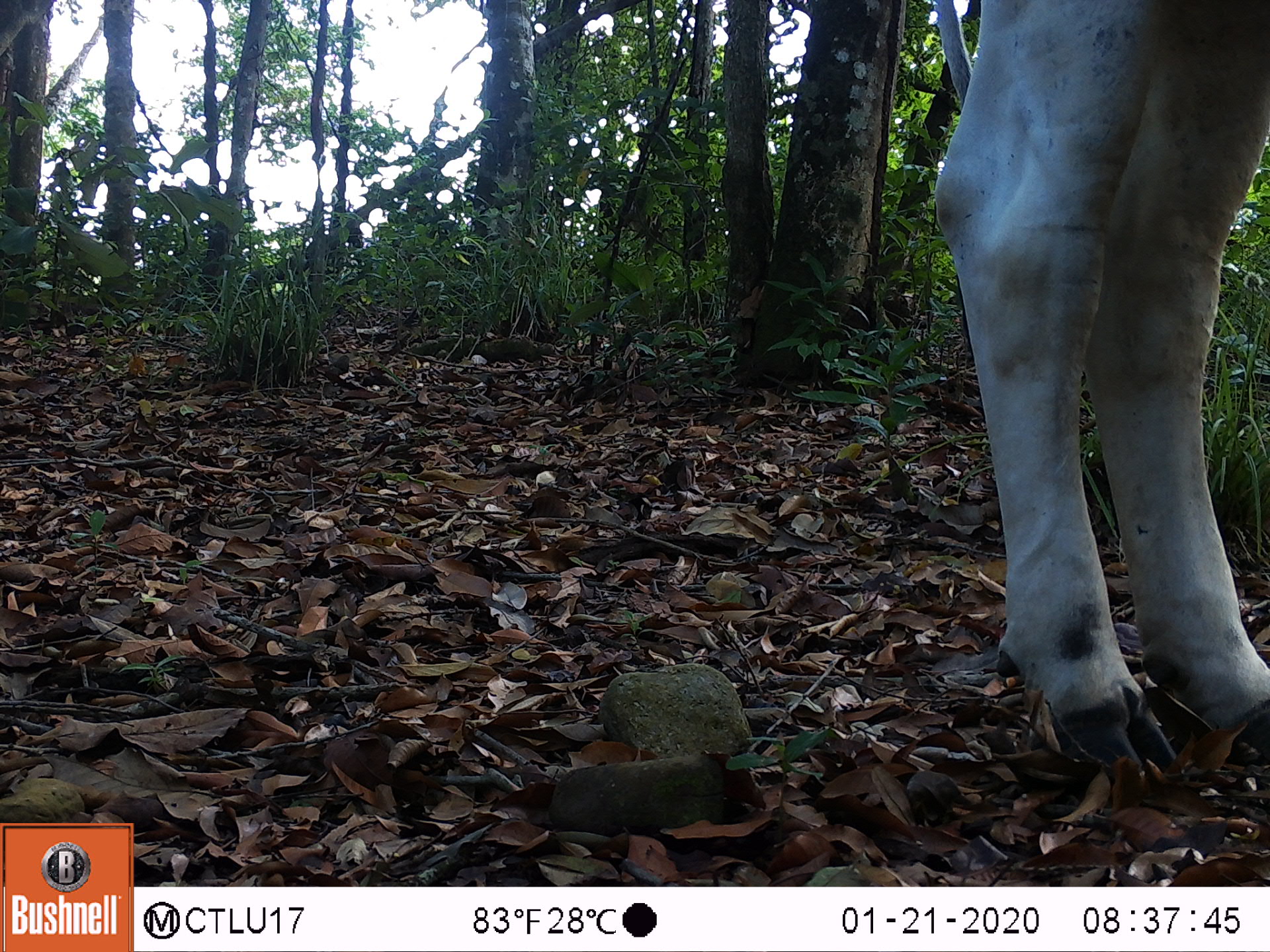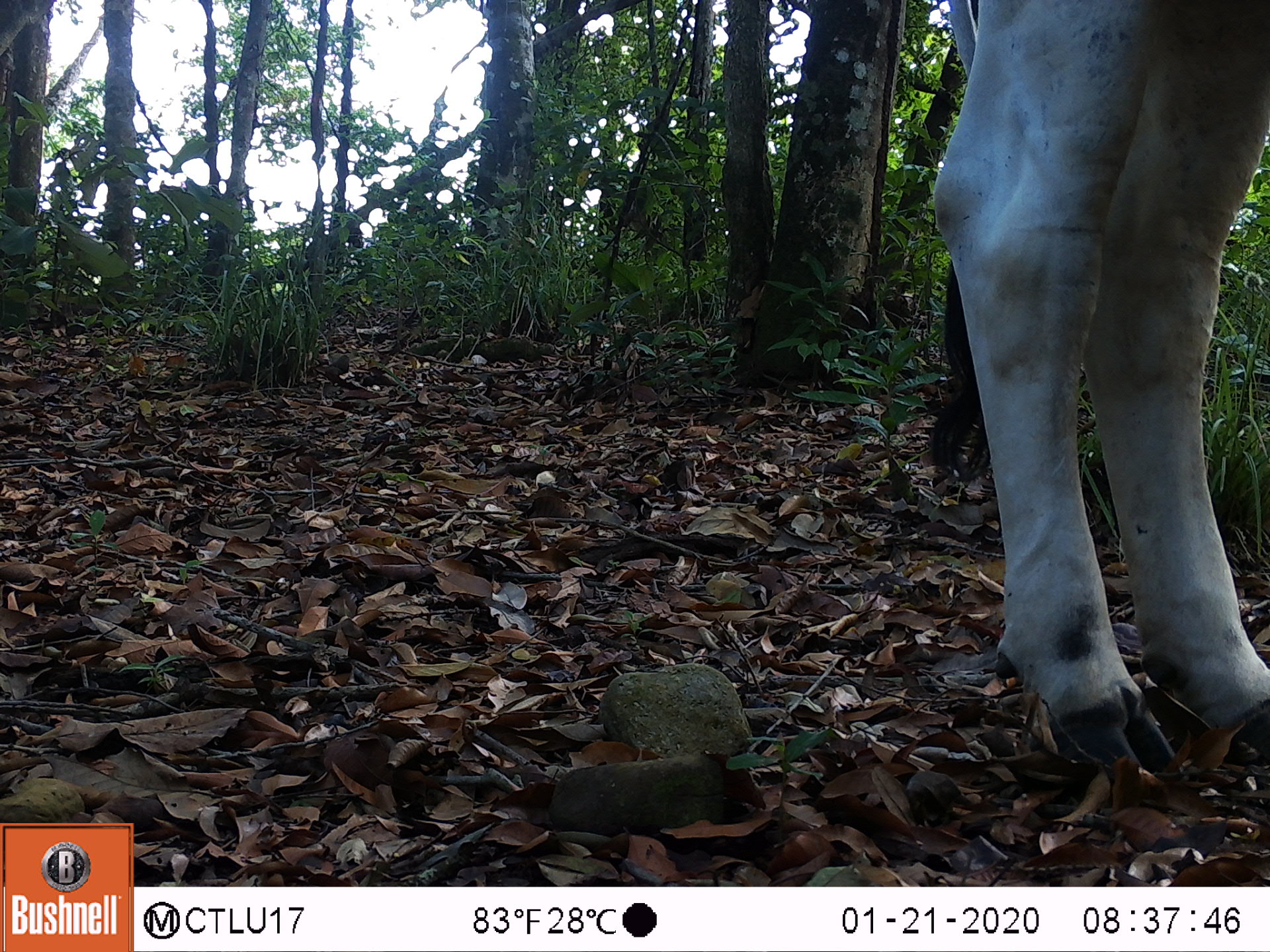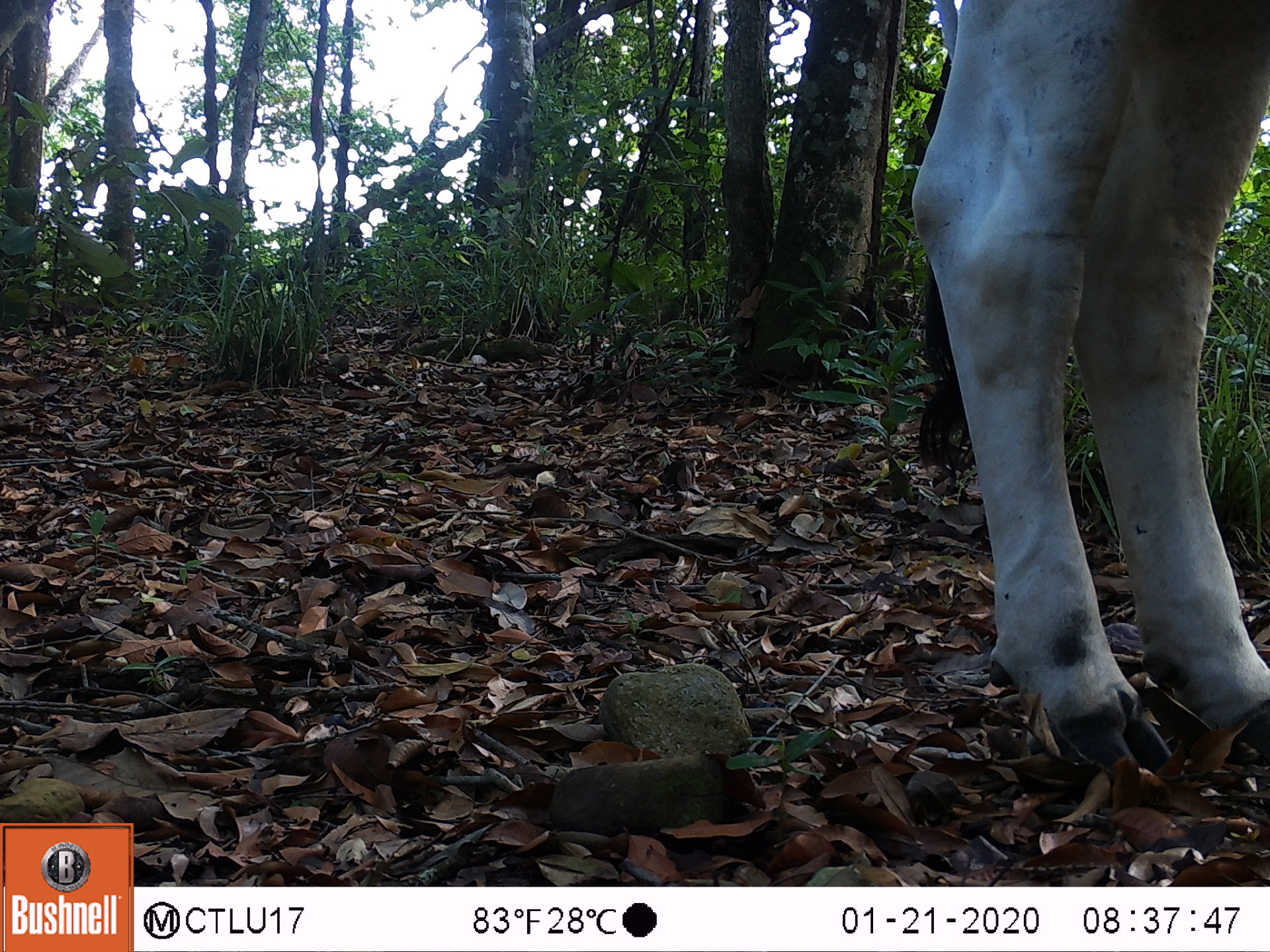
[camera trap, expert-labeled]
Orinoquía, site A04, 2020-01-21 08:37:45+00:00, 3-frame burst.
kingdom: Animalia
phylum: Chordata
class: Mammalia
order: Artiodactyla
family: Bovidae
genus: Bos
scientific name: Bos taurus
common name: cow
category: cattle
Cattle (cow) (Bos taurus).